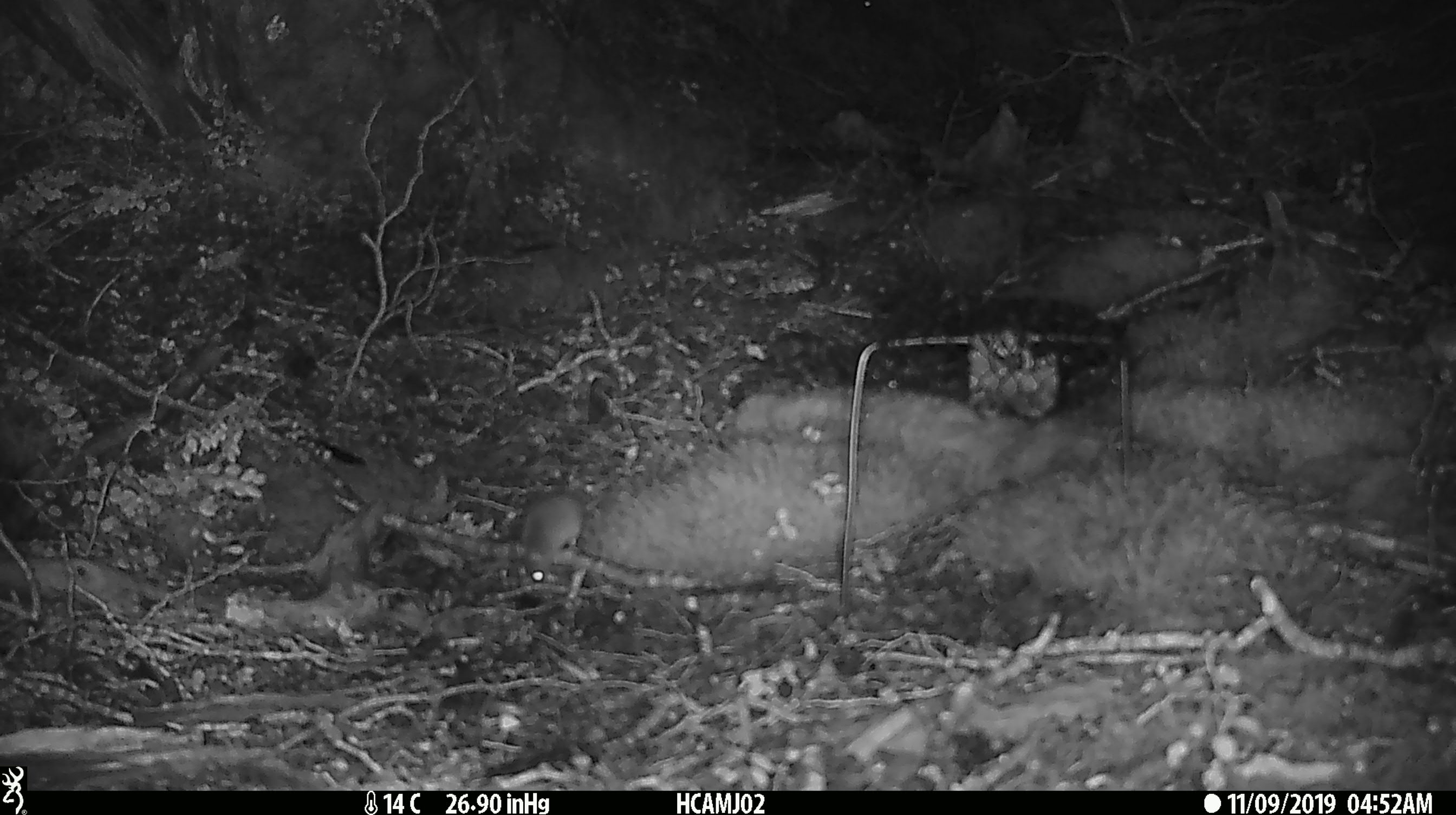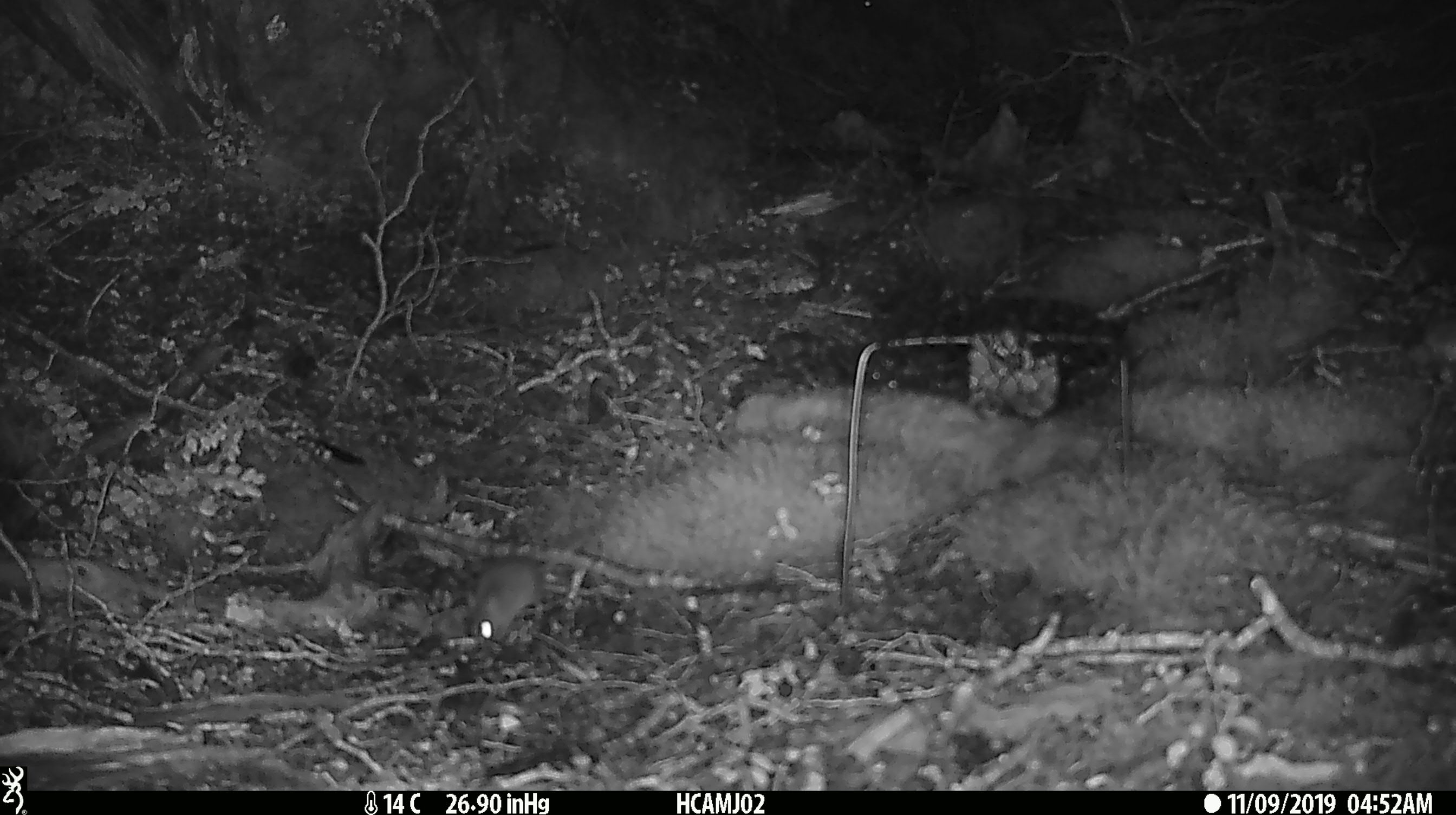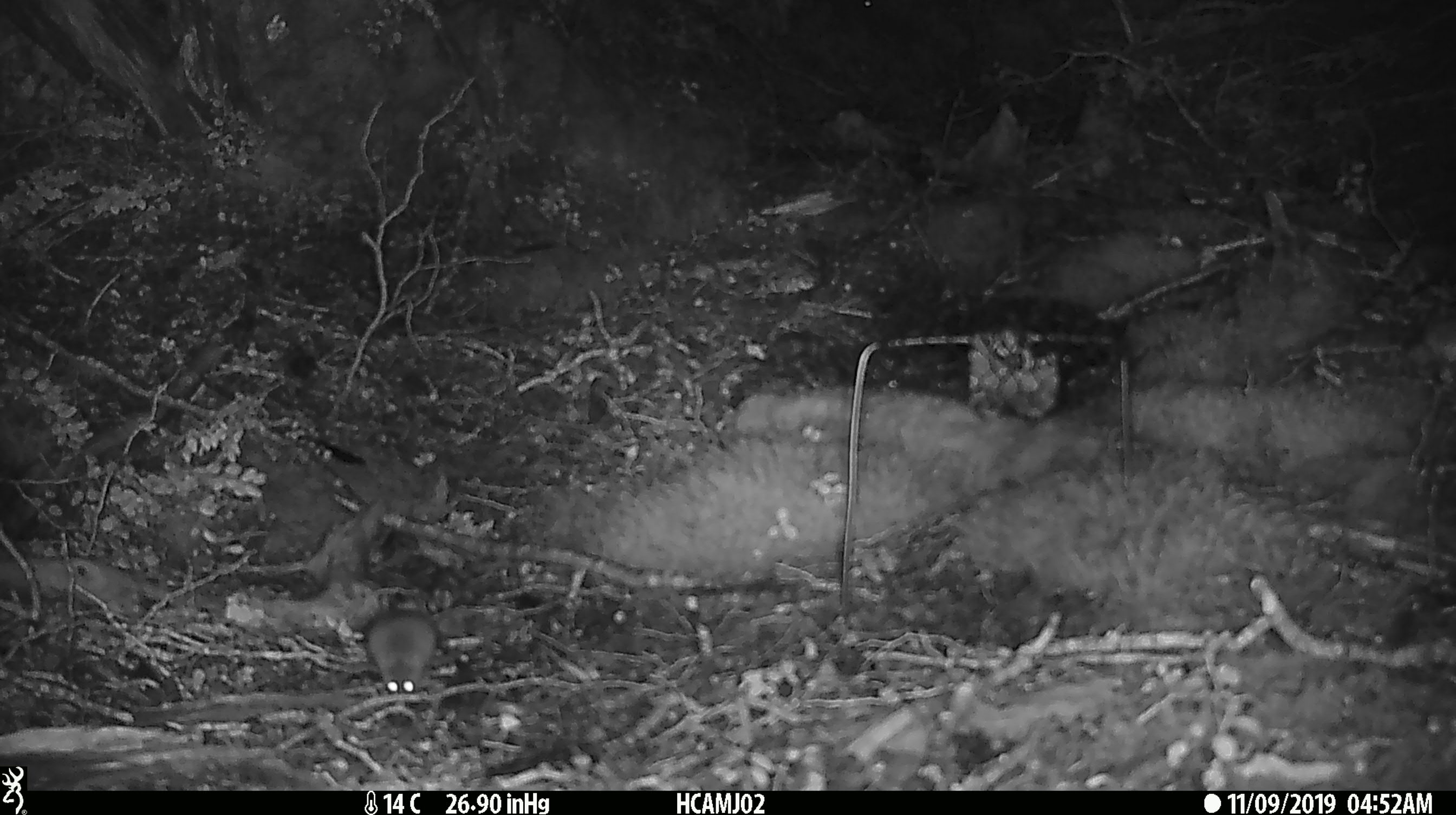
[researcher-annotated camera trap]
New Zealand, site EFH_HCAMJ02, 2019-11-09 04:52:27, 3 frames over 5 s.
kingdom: Animalia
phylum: Chordata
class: Mammalia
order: Rodentia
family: Muridae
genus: Mus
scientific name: Mus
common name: mouse